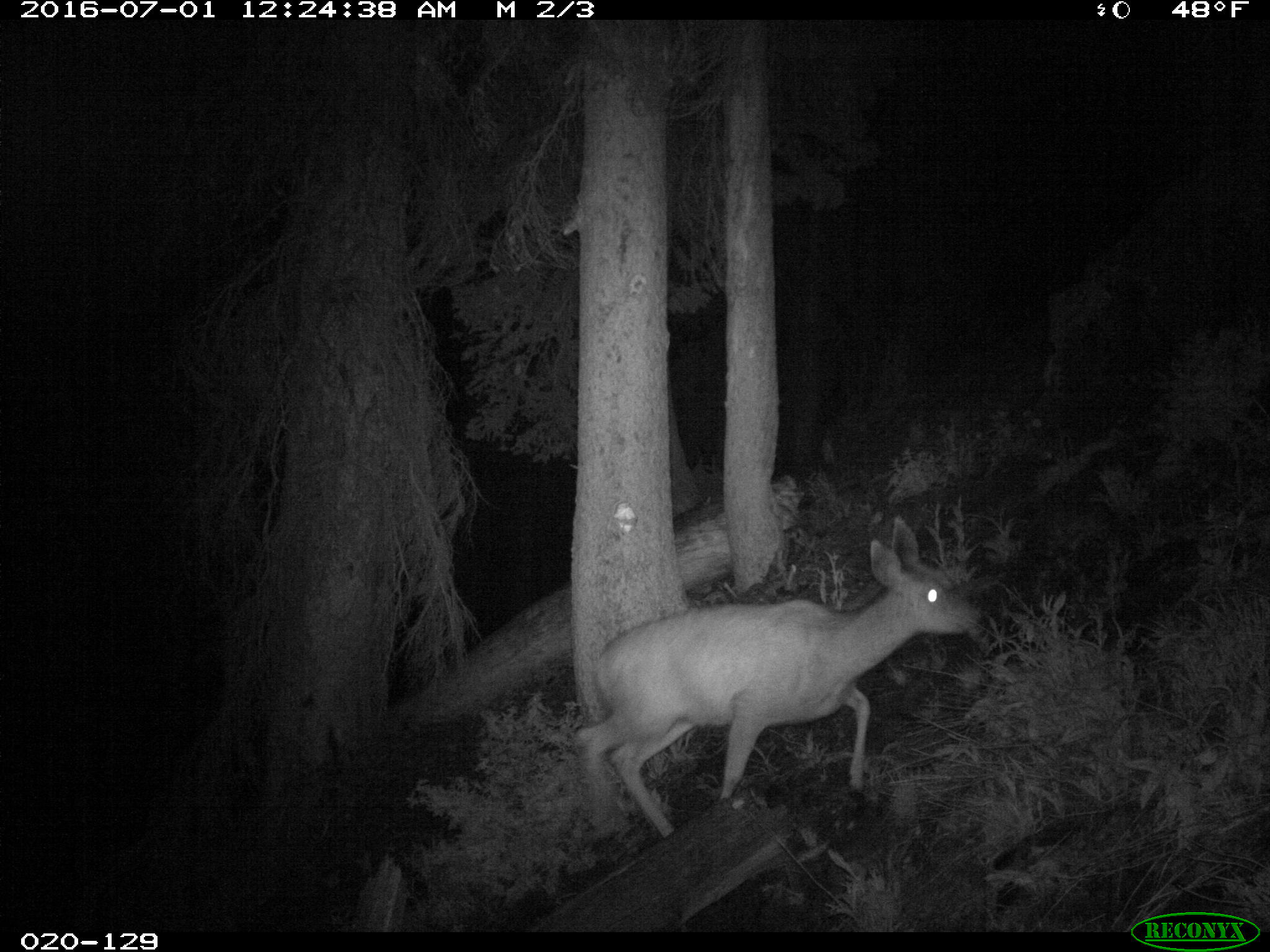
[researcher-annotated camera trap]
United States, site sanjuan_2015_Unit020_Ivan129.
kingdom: Animalia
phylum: Chordata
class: Mammalia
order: Artiodactyla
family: Cervidae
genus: Odocoileus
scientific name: Odocoileus hemionus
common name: mule deer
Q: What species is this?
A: Odocoileus hemionus (mule deer).